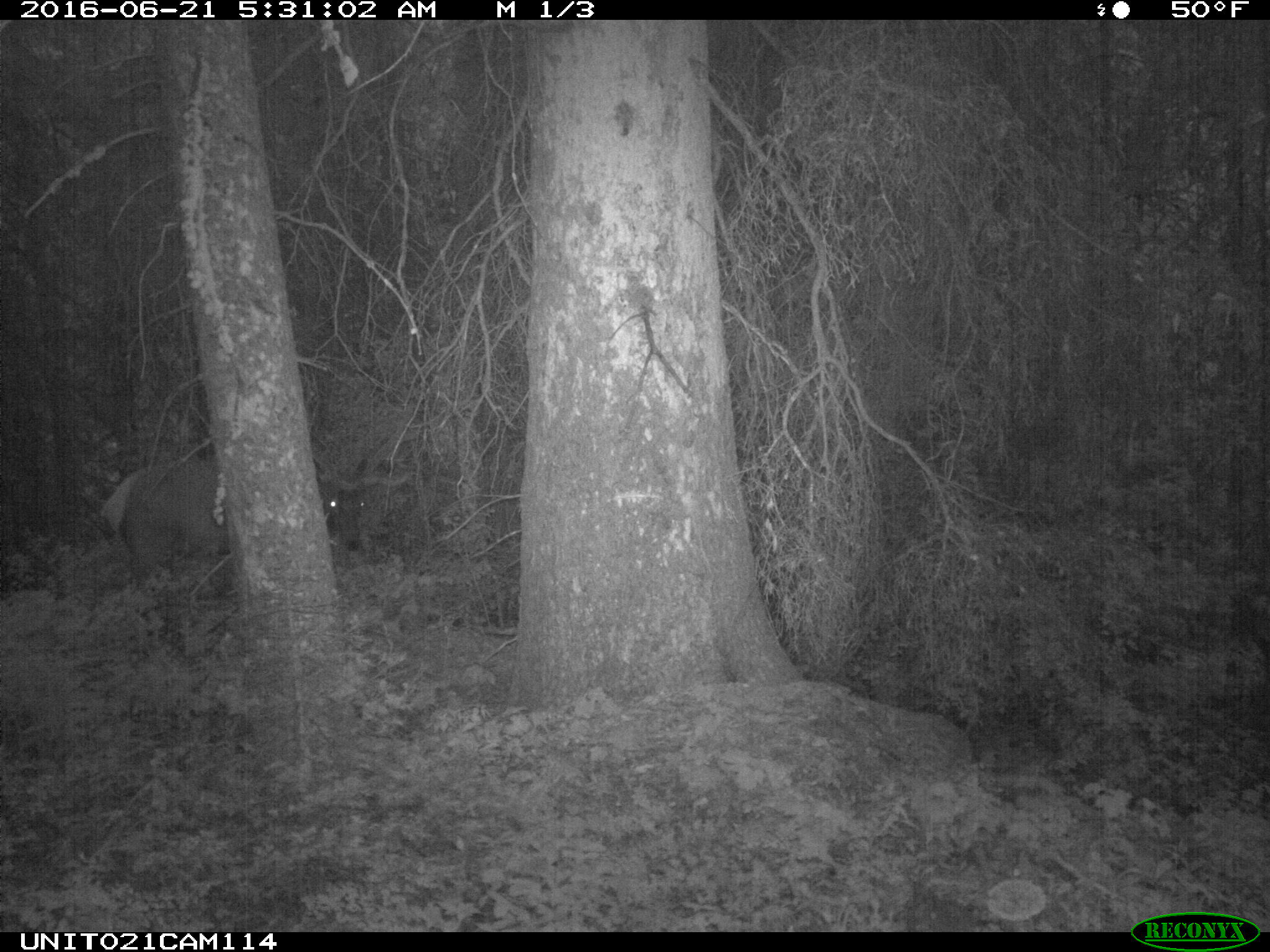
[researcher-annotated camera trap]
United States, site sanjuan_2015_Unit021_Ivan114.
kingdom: Animalia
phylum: Chordata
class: Mammalia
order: Artiodactyla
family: Cervidae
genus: Cervus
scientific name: Cervus elaphus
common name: red deer